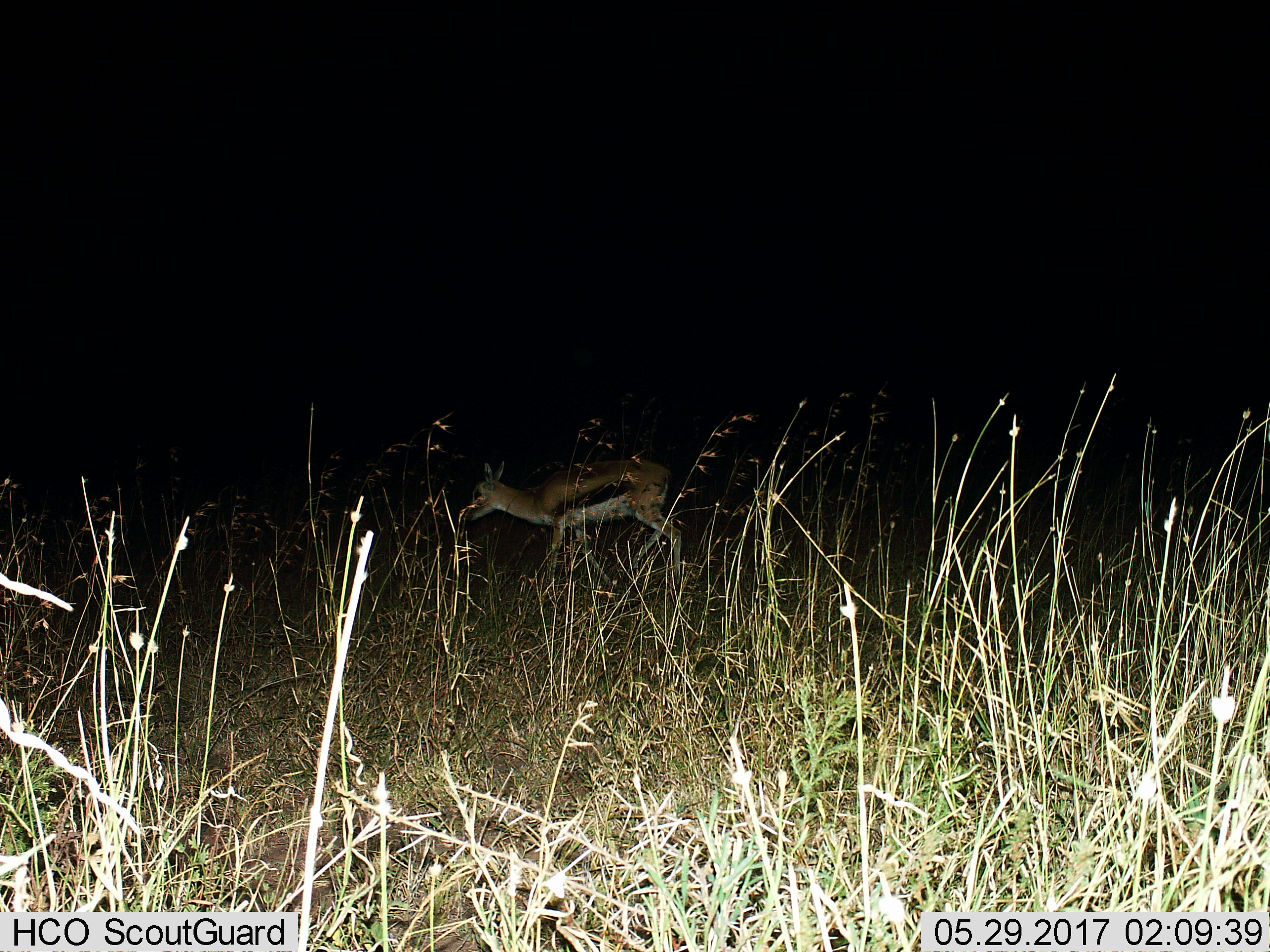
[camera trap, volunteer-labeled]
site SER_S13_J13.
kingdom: Animalia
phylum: Chordata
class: Mammalia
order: Artiodactyla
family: Bovidae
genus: Eudorcas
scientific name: Eudorcas thomsonii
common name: thomson's gazelle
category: gazellethomsons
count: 1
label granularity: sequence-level